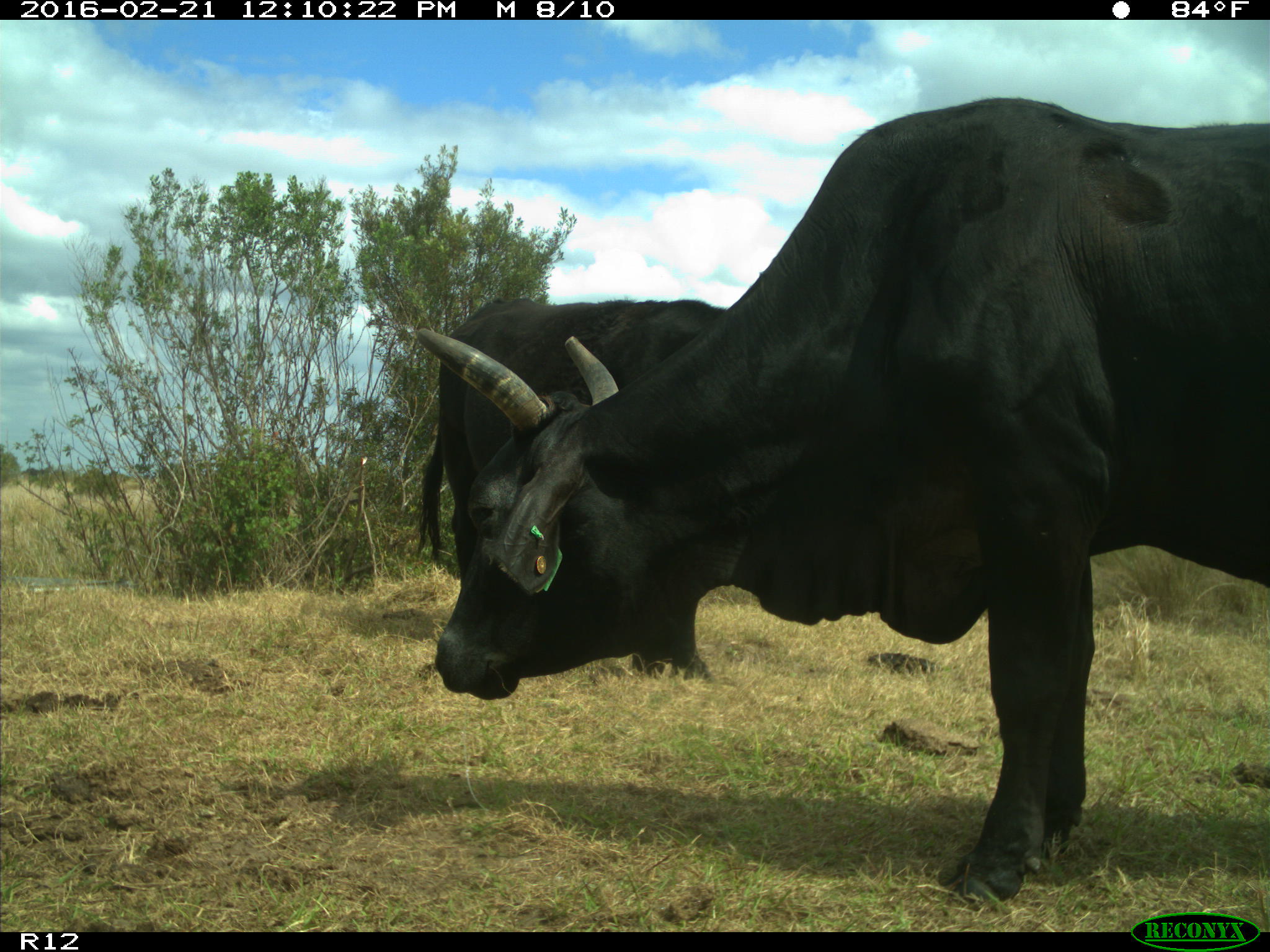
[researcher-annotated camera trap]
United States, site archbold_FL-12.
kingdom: Animalia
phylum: Chordata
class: Mammalia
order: Artiodactyla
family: Bovidae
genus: Bos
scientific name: Bos taurus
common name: domestic cow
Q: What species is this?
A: Bos taurus (domestic cow).